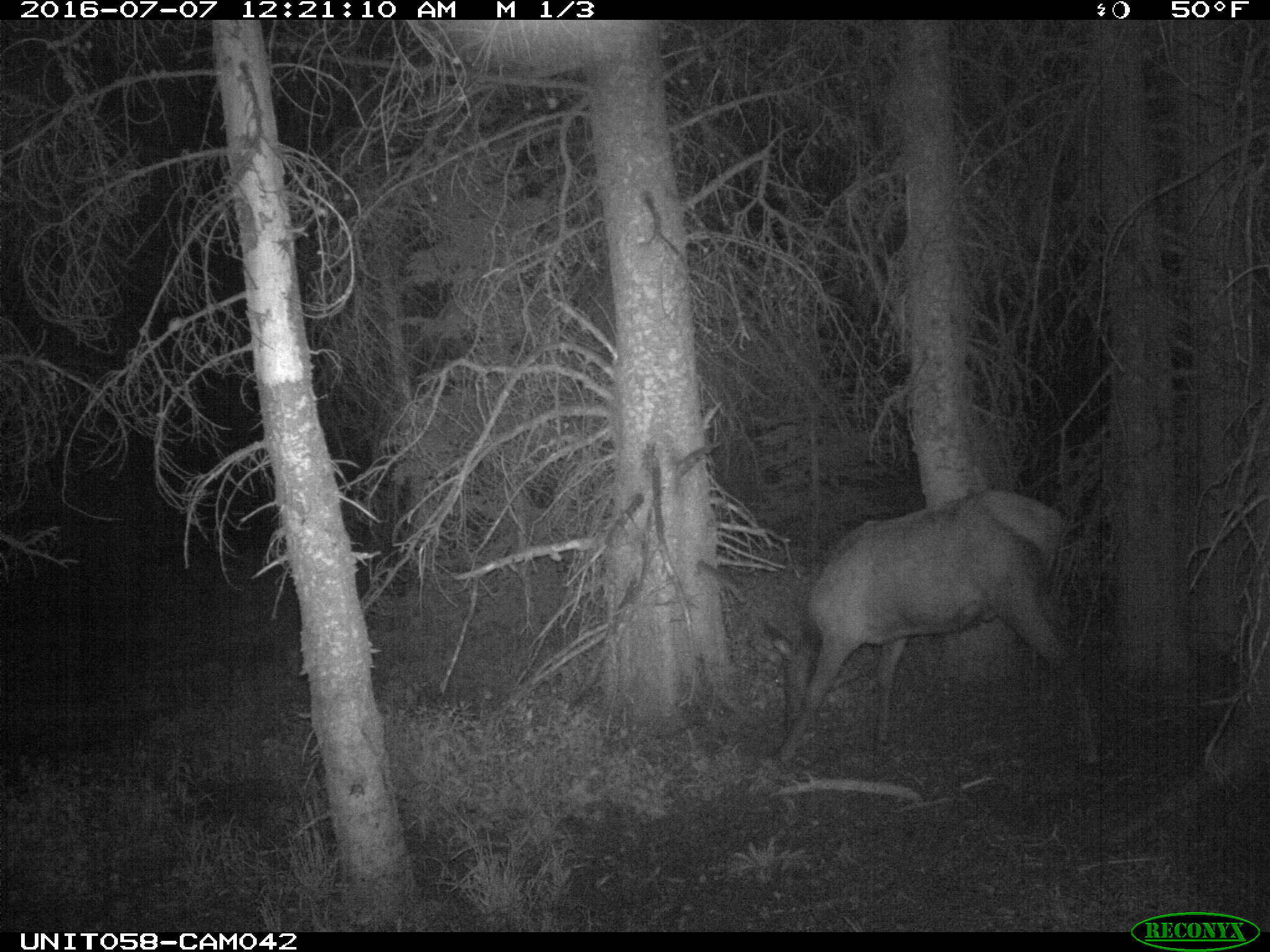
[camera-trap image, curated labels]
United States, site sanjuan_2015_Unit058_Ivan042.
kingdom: Animalia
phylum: Chordata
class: Mammalia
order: Artiodactyla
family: Cervidae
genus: Cervus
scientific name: Cervus elaphus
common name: red deer